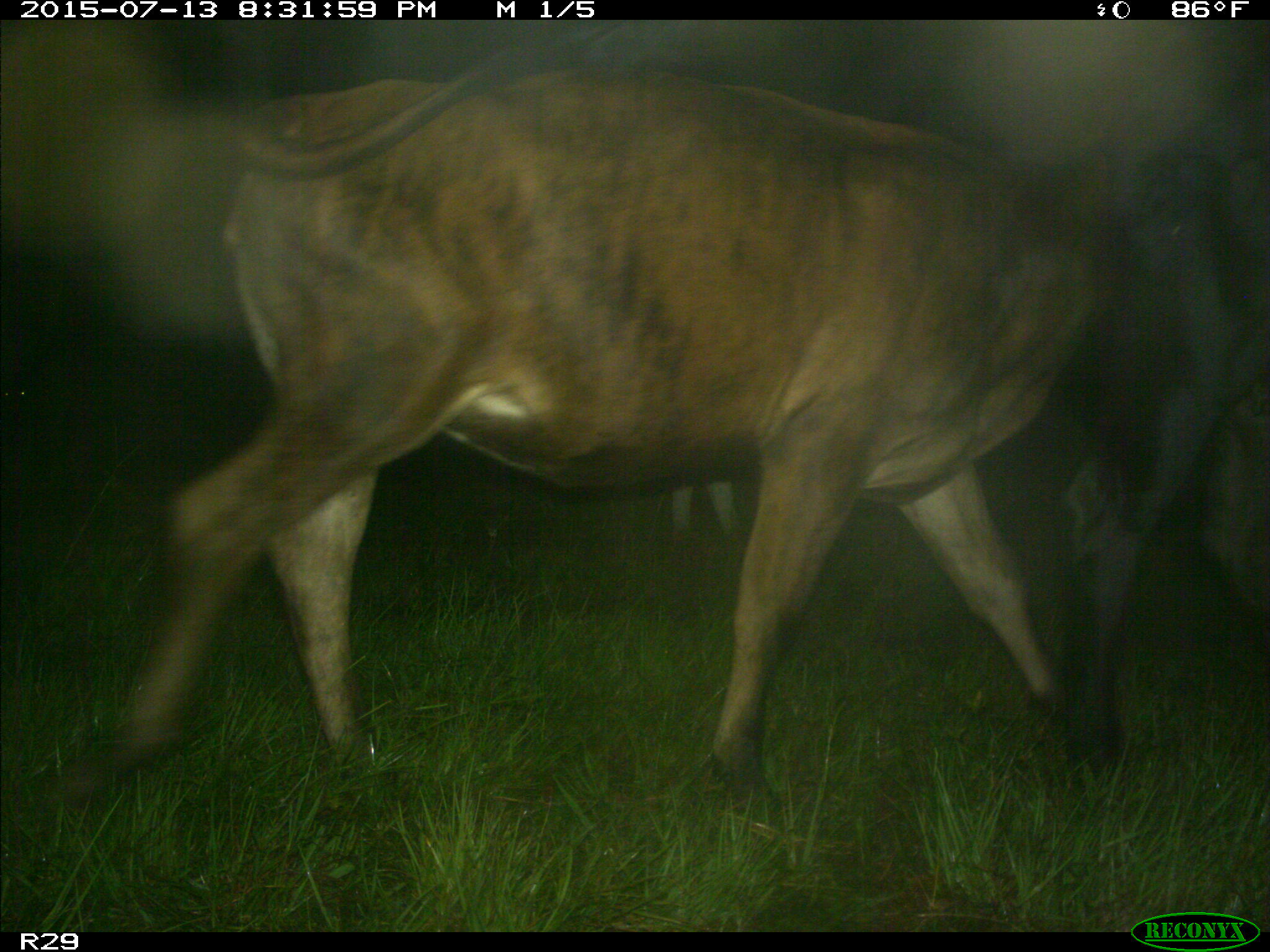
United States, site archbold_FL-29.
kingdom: Animalia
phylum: Chordata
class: Mammalia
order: Artiodactyla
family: Bovidae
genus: Bos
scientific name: Bos taurus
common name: domestic cow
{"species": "Bos taurus (domestic cow)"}